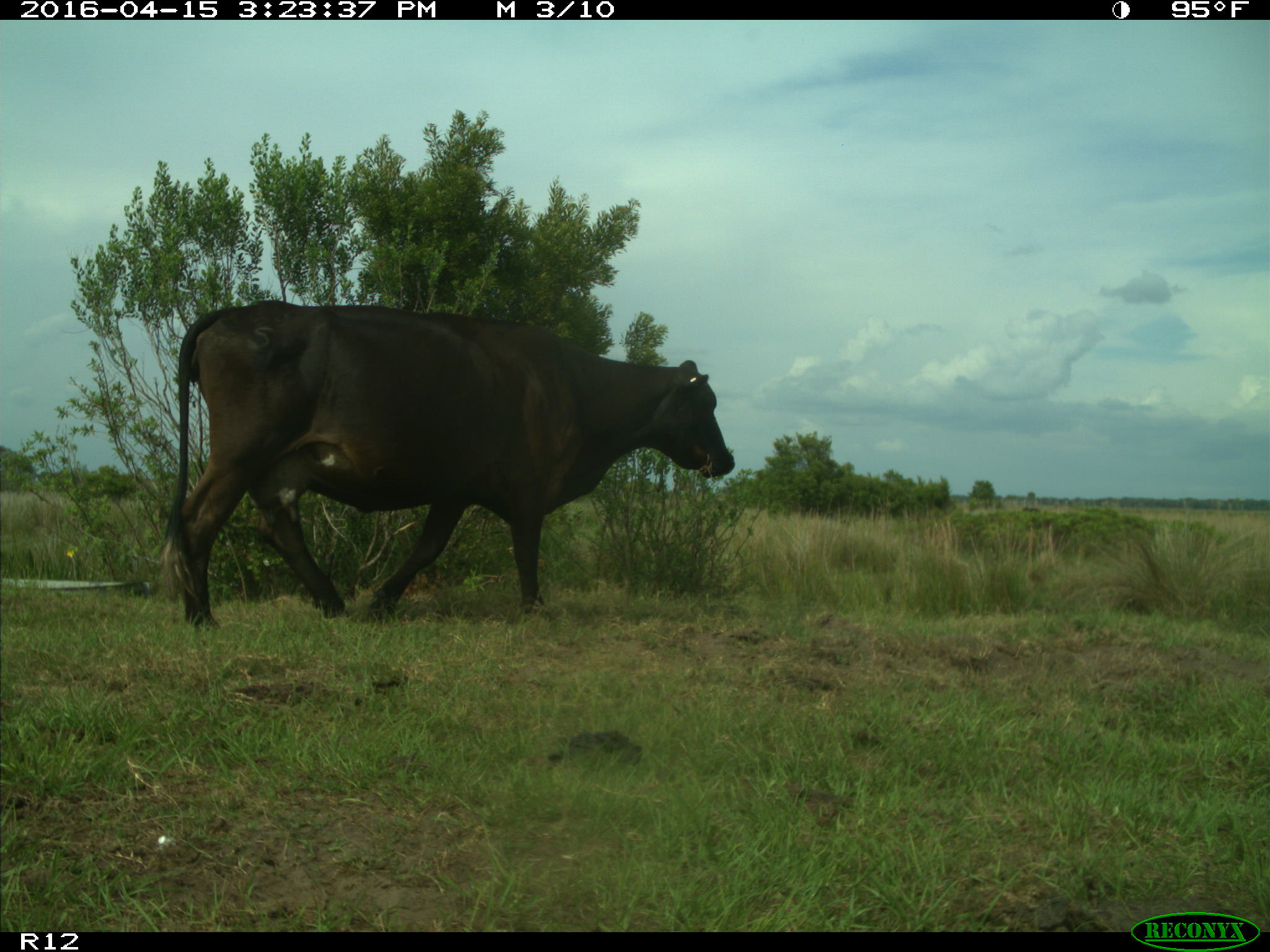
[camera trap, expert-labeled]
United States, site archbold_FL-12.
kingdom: Animalia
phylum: Chordata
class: Mammalia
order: Artiodactyla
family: Bovidae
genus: Bos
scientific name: Bos taurus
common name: domestic cow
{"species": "Bos taurus (domestic cow)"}